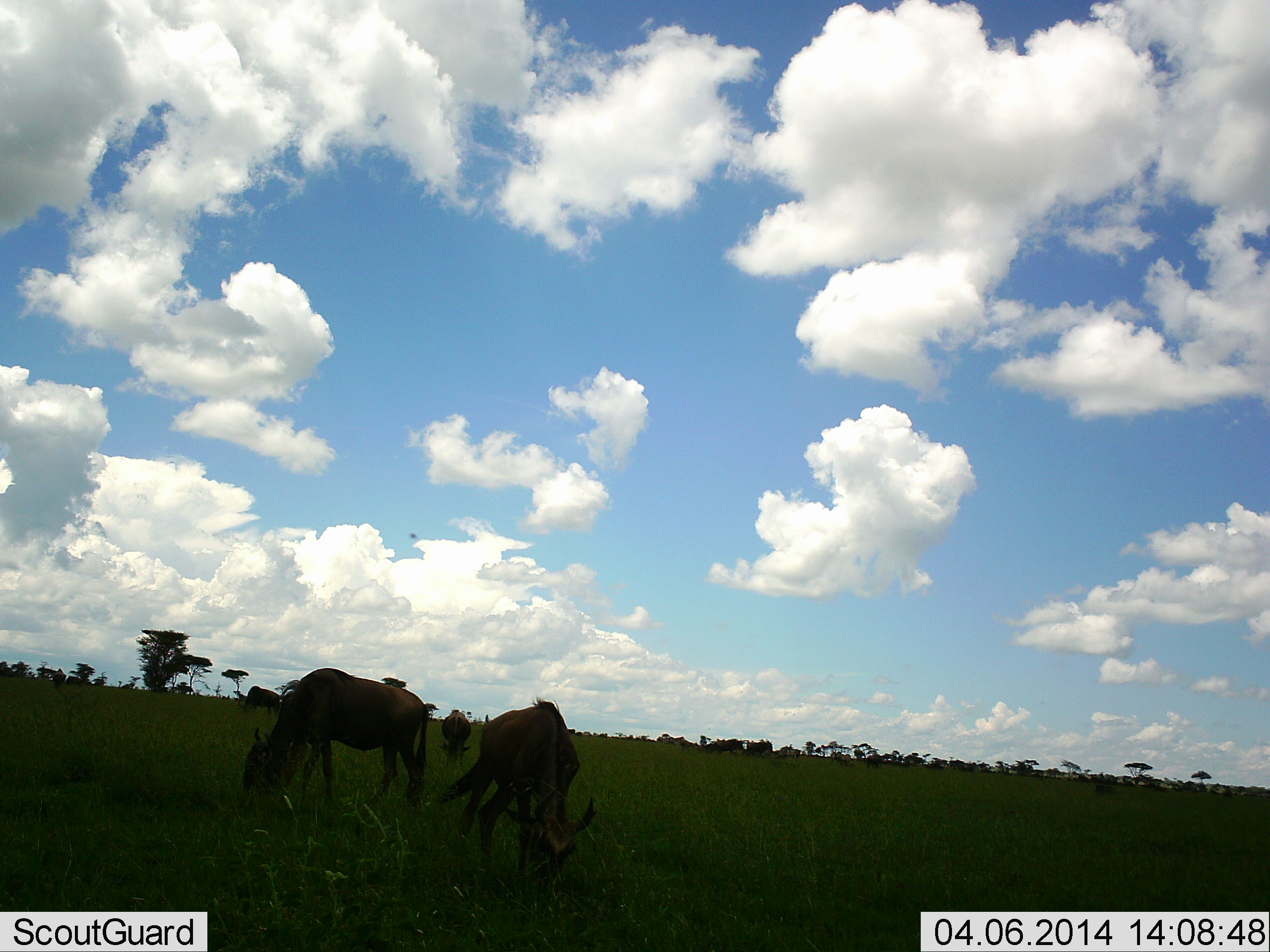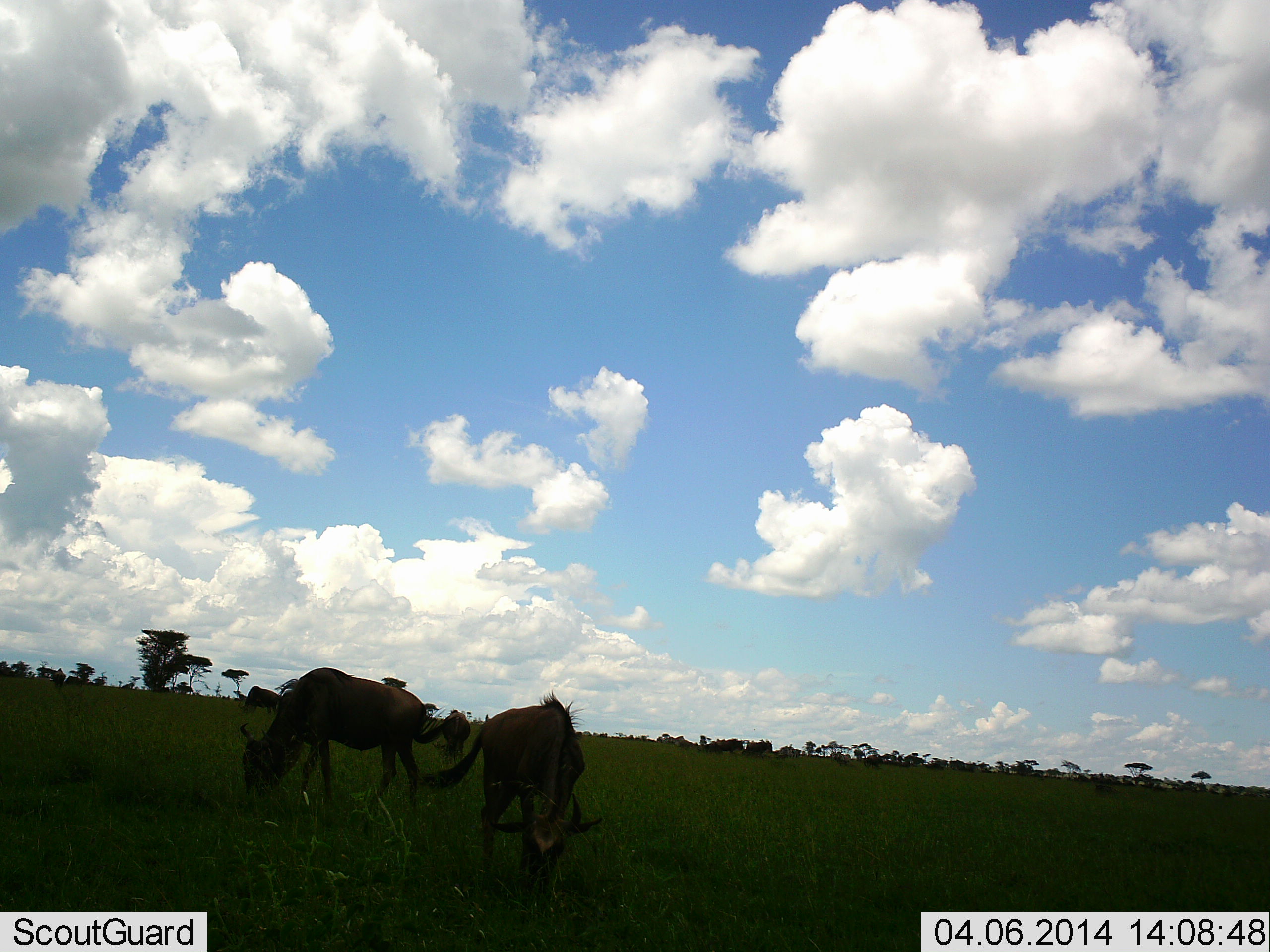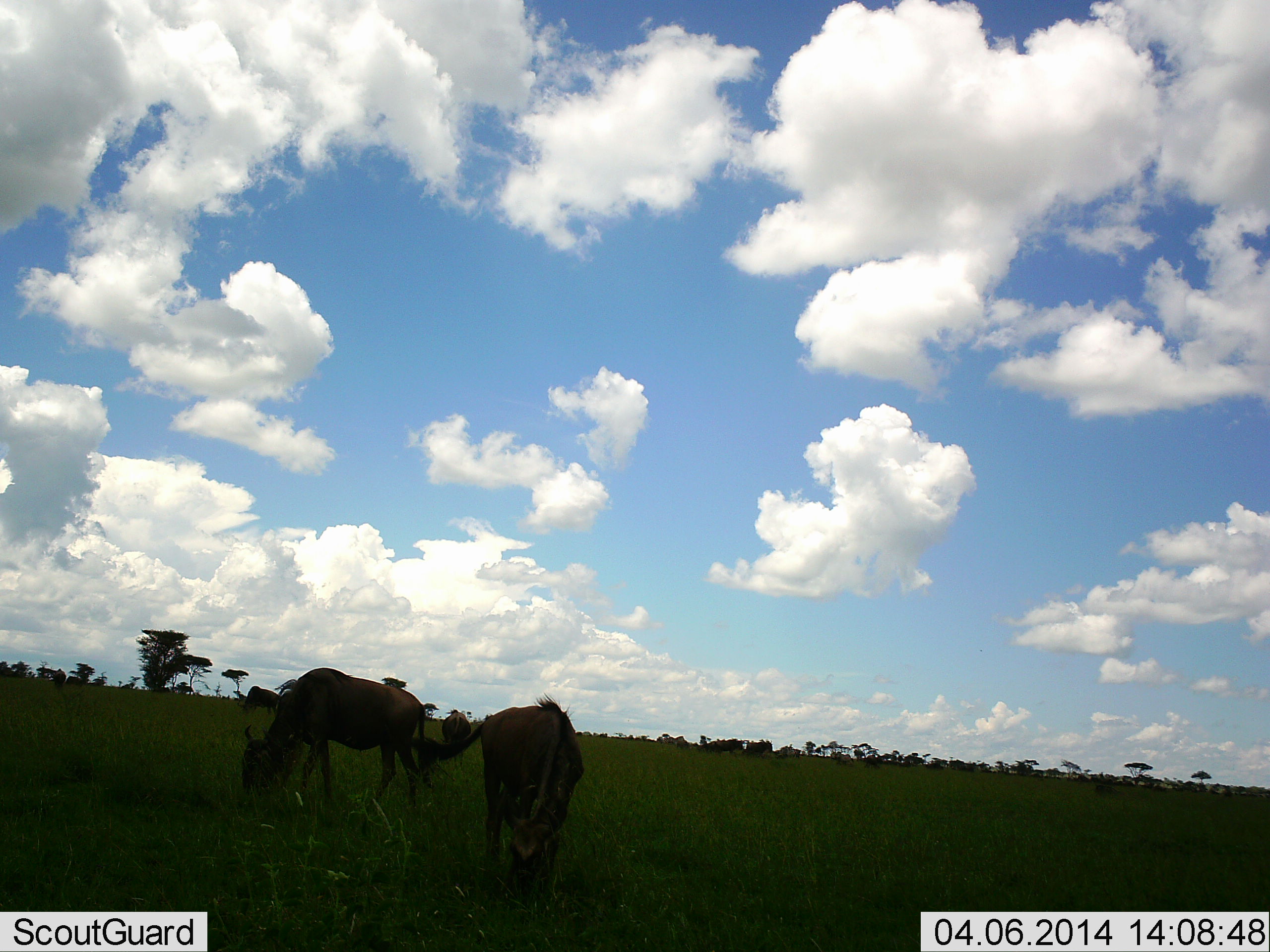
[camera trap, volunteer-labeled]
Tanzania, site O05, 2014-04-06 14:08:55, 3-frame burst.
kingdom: Animalia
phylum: Chordata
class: Mammalia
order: Artiodactyla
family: Bovidae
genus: Connochaetes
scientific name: Connochaetes taurinus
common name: blue wildebeest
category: wildebeest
Wildebeest (blue wildebeest) (Connochaetes taurinus), count 3. Behavior (volunteer vote fractions): standing 20%, resting 0%, moving 0%, interacting 10%. Young present (vote fraction): 0%. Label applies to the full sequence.